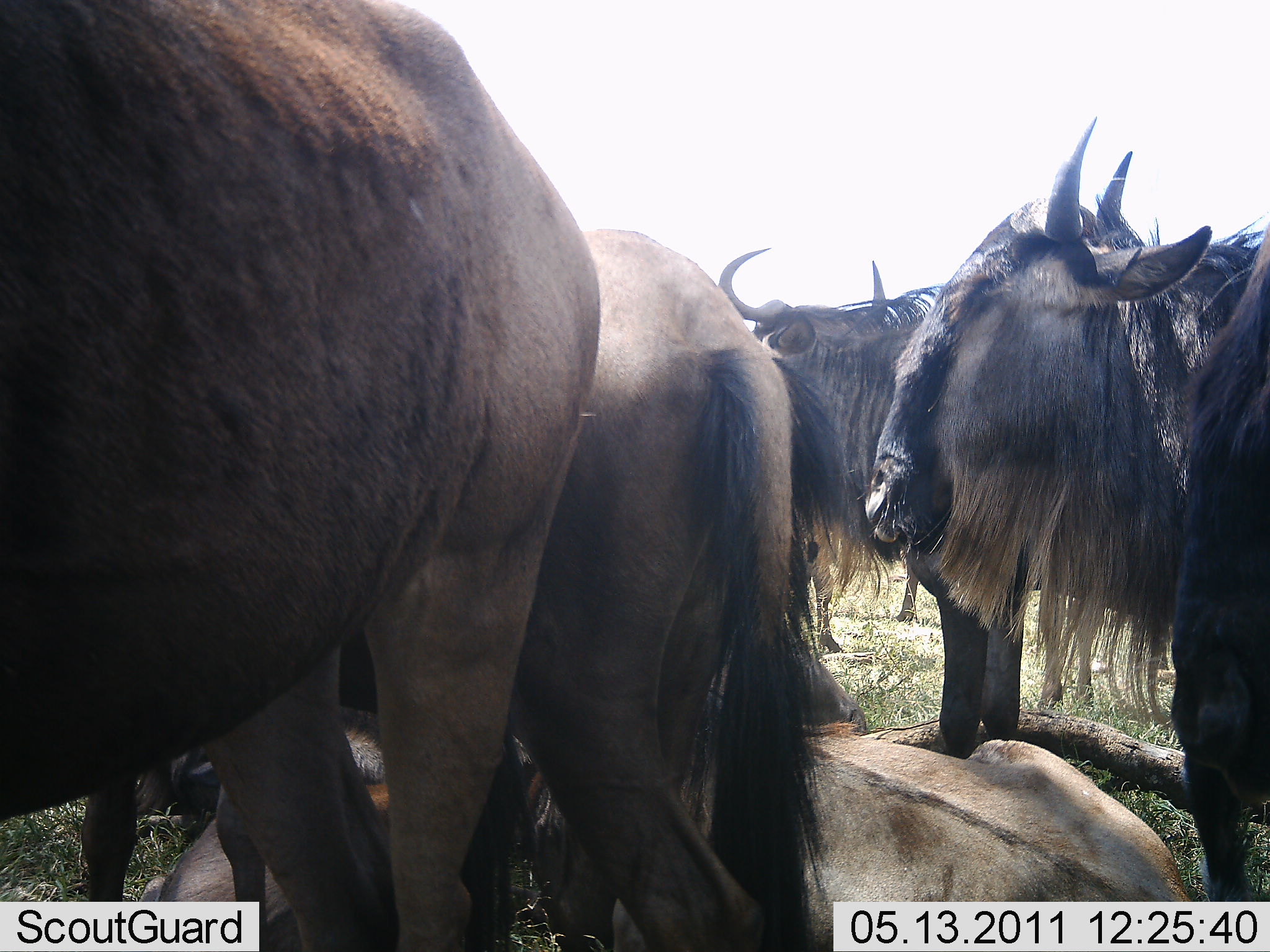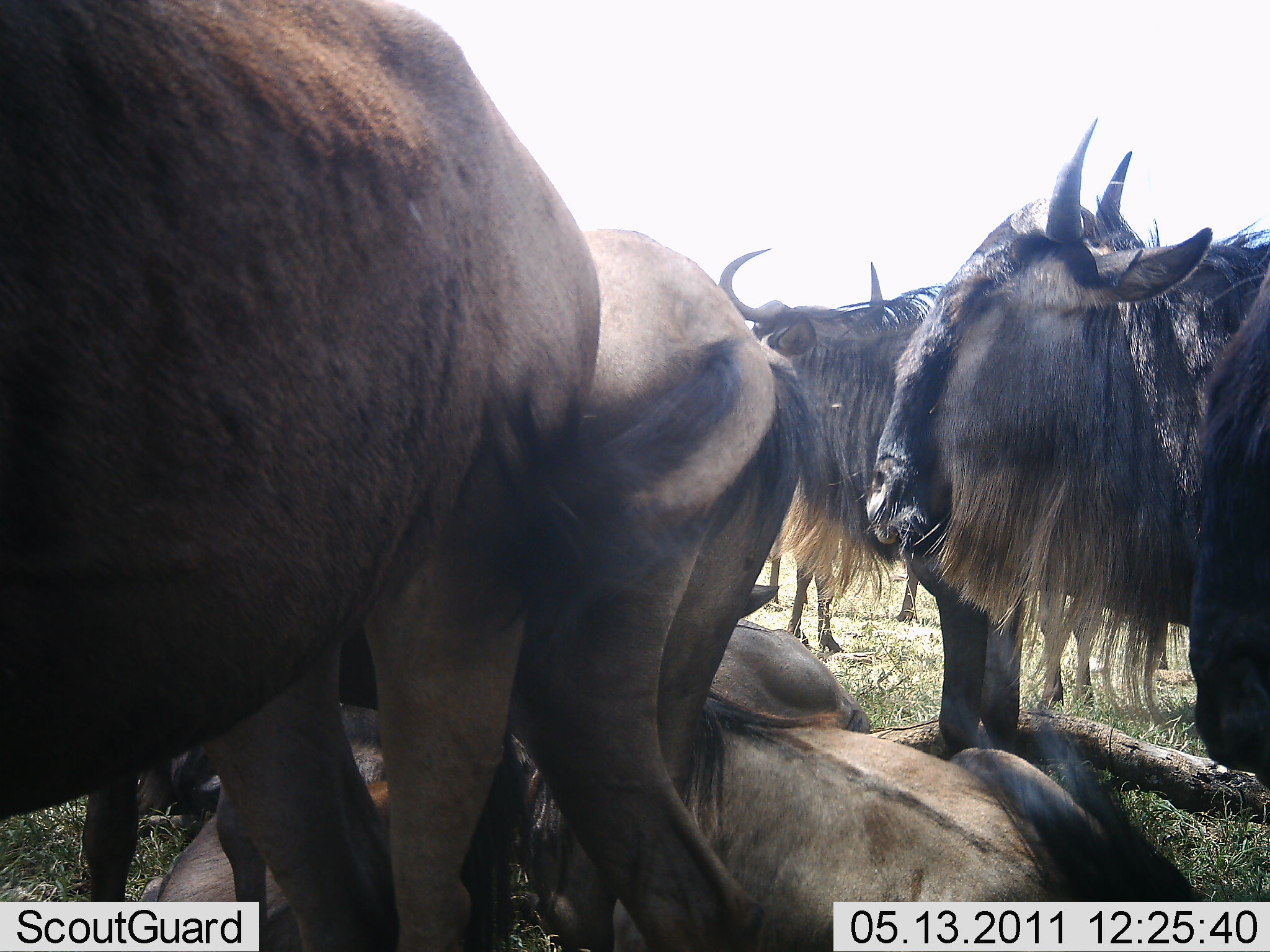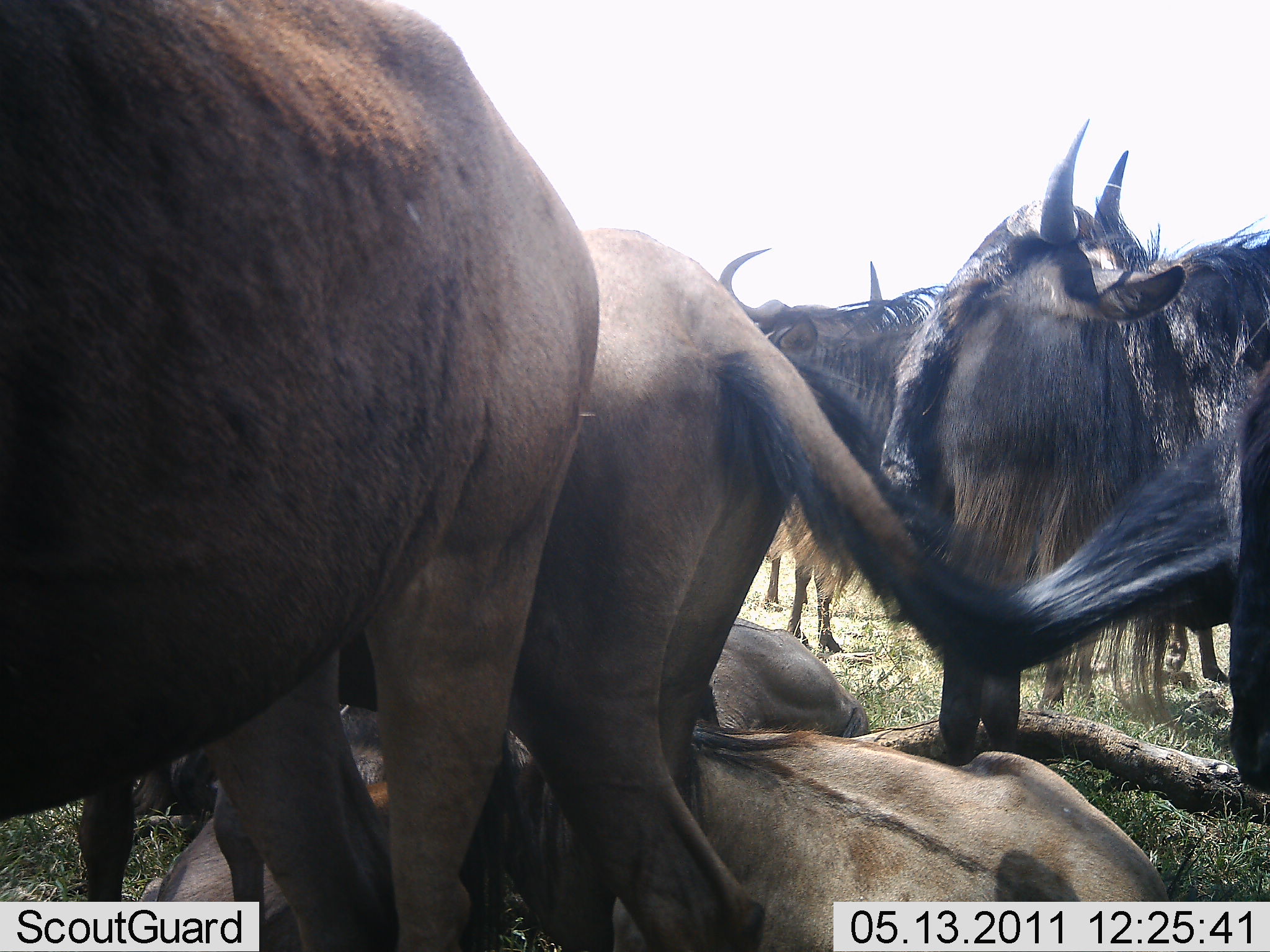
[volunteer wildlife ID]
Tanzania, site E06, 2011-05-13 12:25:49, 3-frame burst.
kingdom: Animalia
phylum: Chordata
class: Mammalia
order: Artiodactyla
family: Bovidae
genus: Connochaetes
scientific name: Connochaetes taurinus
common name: blue wildebeest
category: wildebeest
Wildebeest (blue wildebeest) (Connochaetes taurinus), count 7. Behavior (volunteer vote fractions): standing 80%, resting 100%, moving 0%, interacting 10%. Young present (vote fraction): 0%. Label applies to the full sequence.